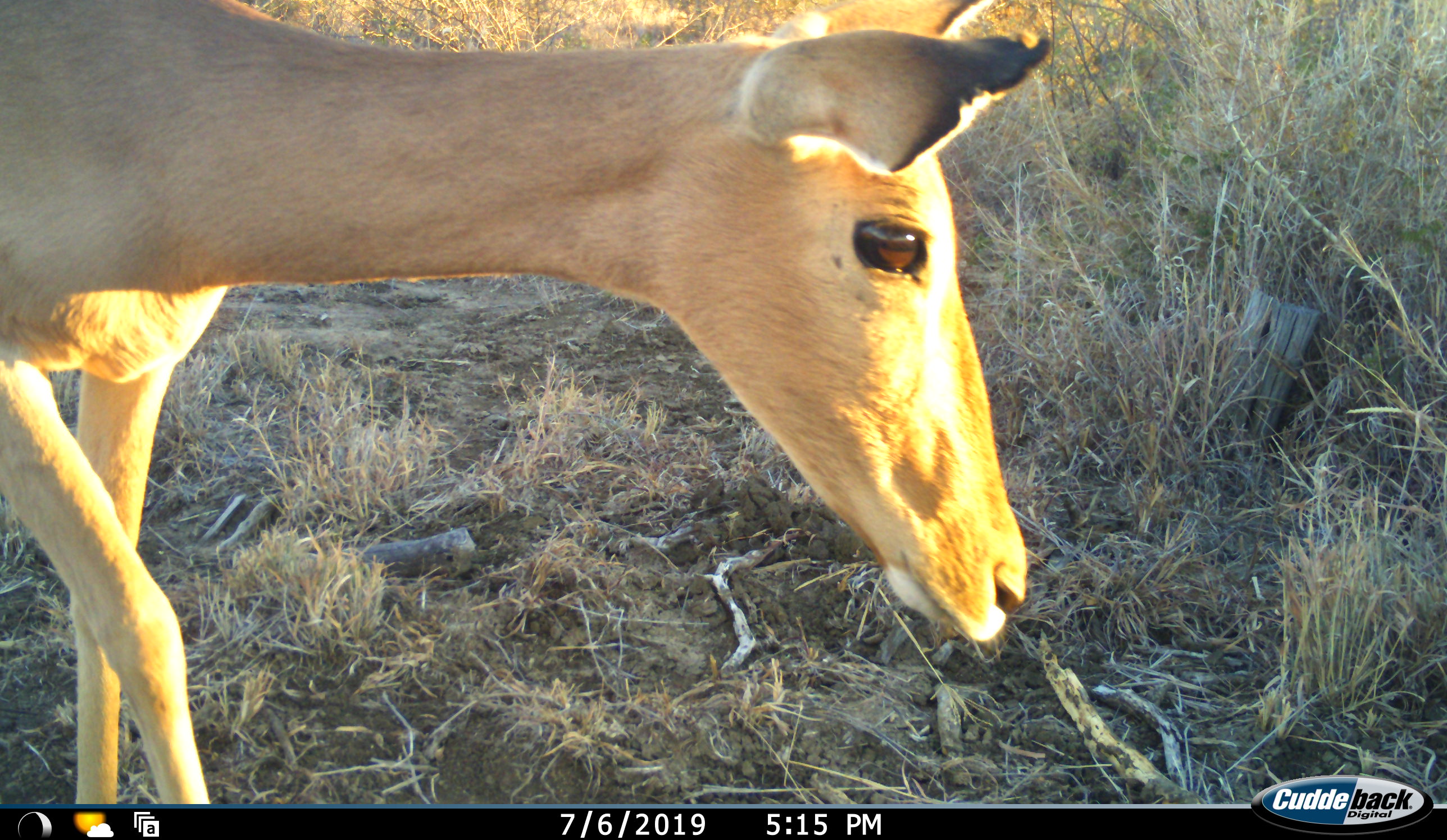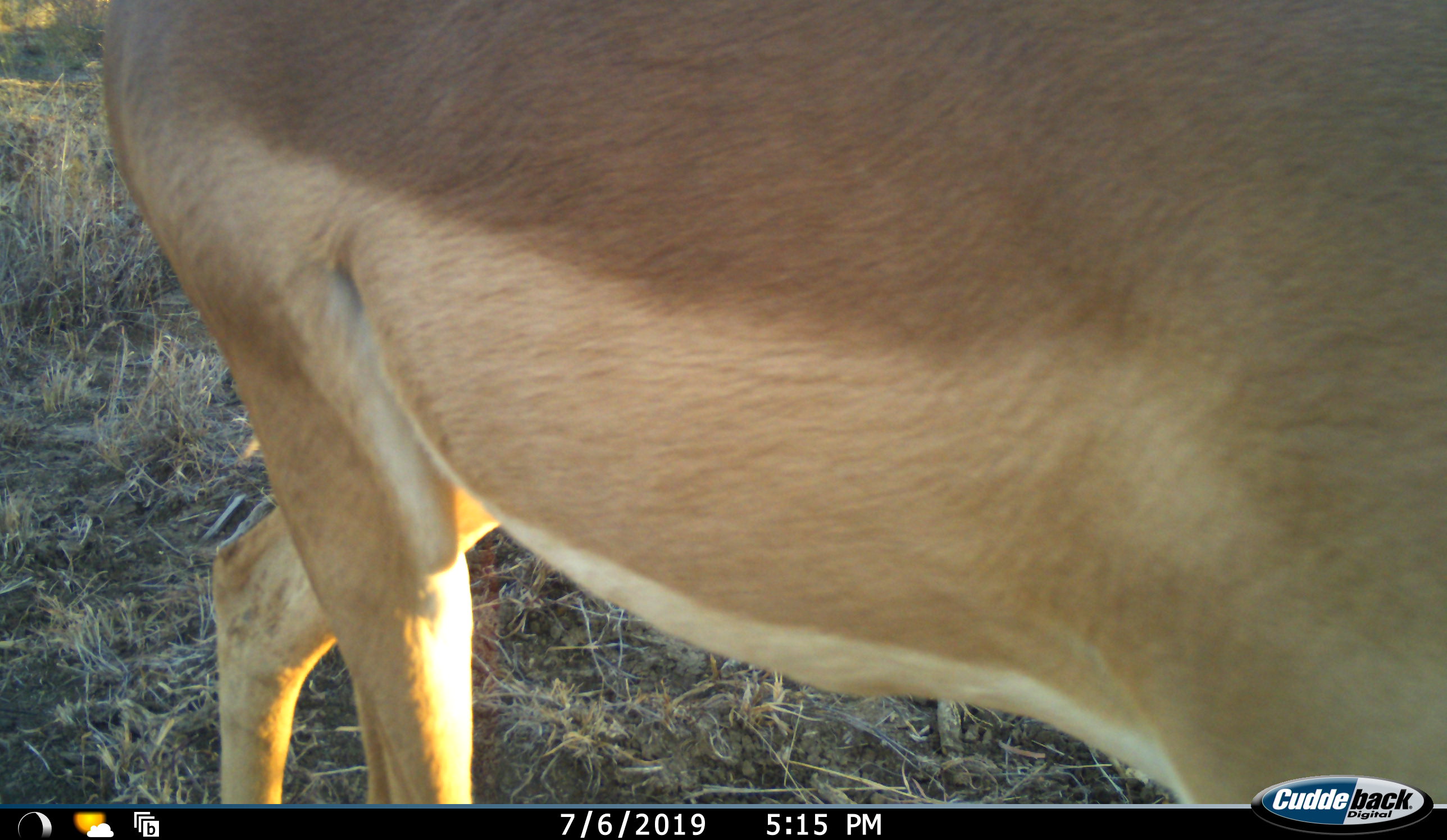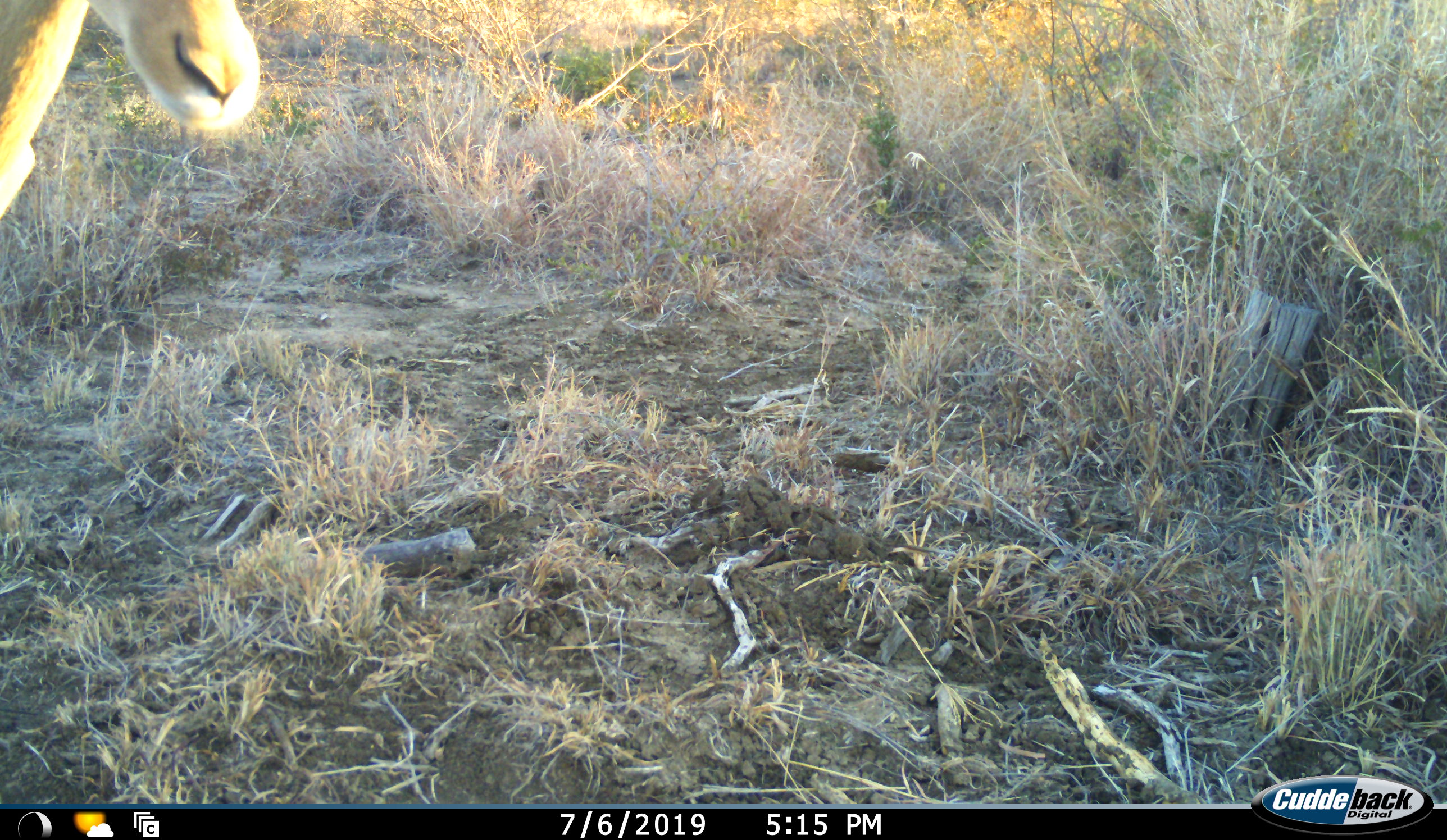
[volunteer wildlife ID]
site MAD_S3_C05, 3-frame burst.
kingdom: Animalia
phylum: Chordata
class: Mammalia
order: Artiodactyla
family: Bovidae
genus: Aepyceros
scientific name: Aepyceros melampus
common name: impala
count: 1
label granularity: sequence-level